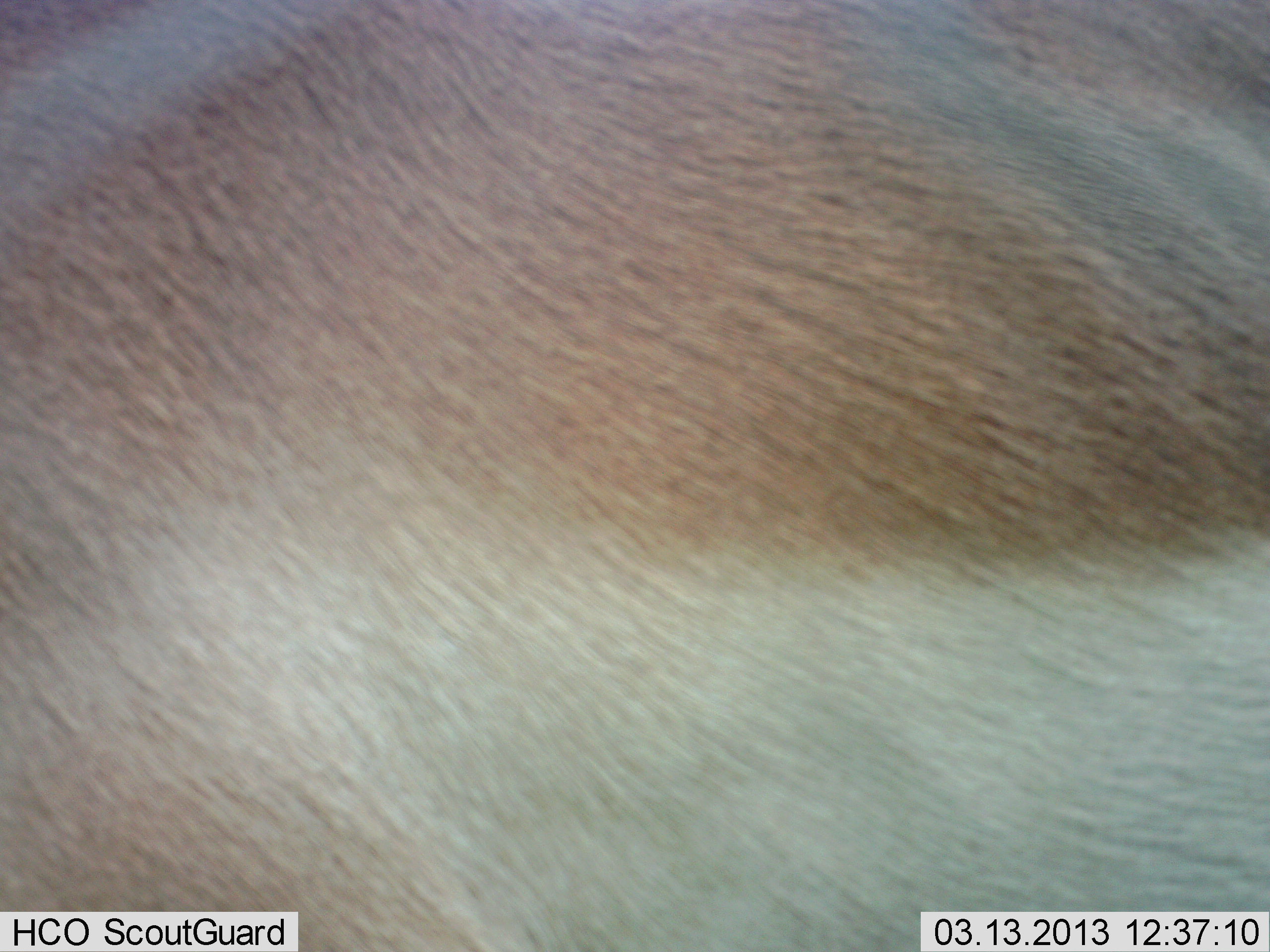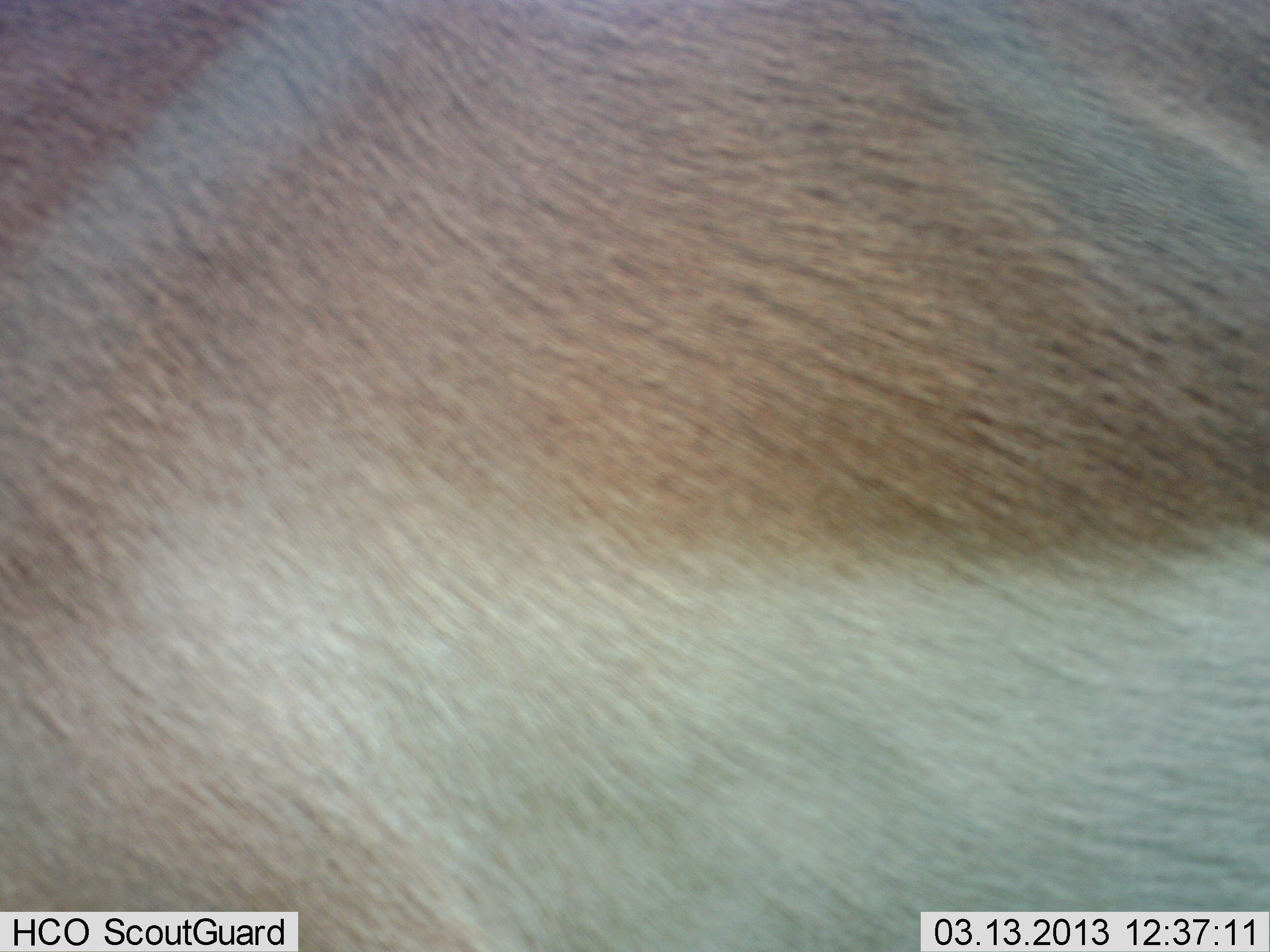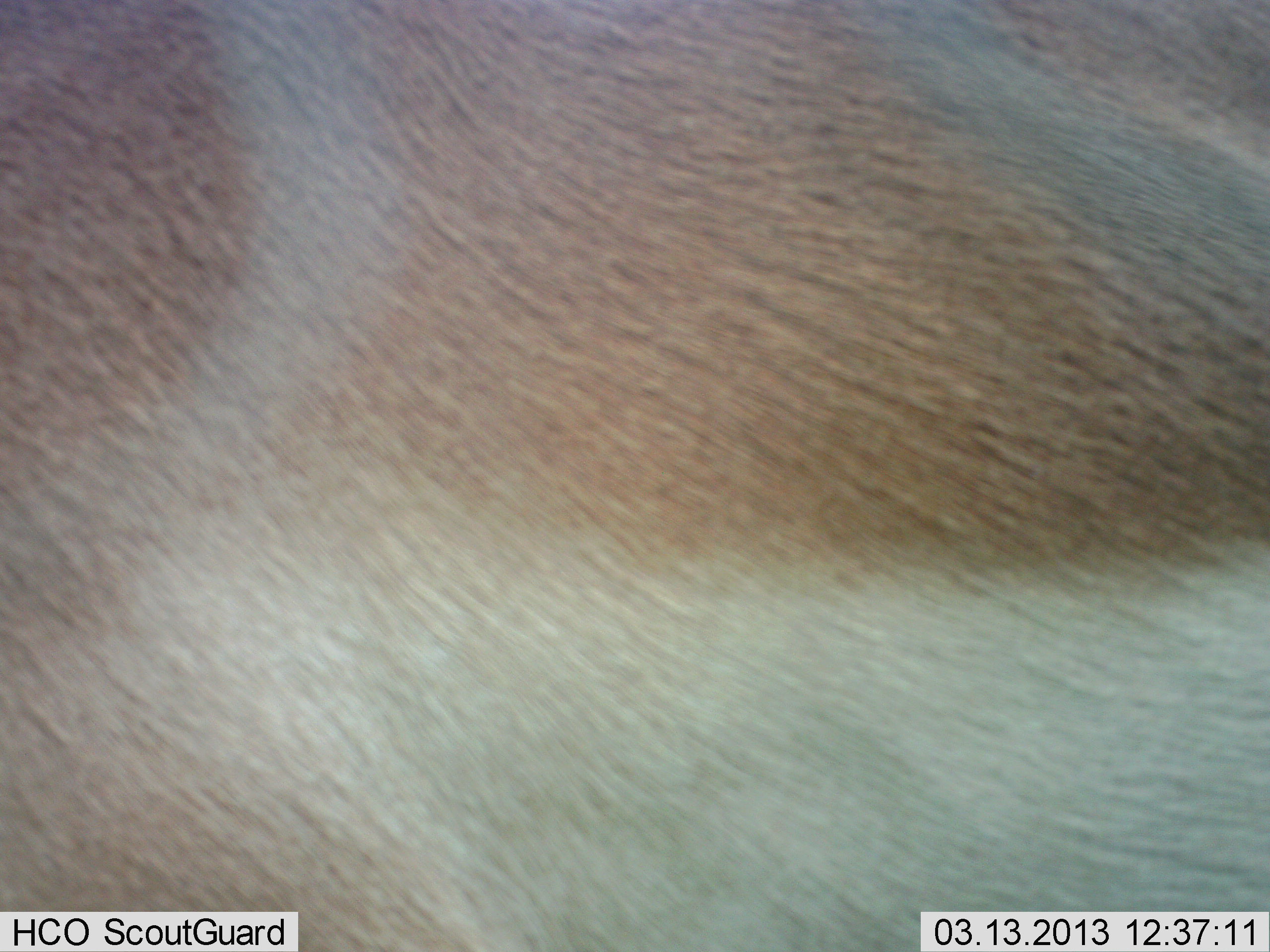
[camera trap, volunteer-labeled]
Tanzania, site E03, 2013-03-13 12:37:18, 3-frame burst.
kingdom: Animalia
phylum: Chordata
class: Mammalia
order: Artiodactyla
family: Bovidae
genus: Nanger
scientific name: Nanger granti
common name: grant's gazelle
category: gazellegrants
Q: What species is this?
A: Gazellegrants (grant's gazelle) (Nanger granti).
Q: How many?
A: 1.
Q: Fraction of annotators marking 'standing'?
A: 92%.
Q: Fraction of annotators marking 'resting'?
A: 0%.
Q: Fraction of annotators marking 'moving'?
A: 8%.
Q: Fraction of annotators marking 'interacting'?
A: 0%.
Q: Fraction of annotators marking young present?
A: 0%.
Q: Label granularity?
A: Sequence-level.